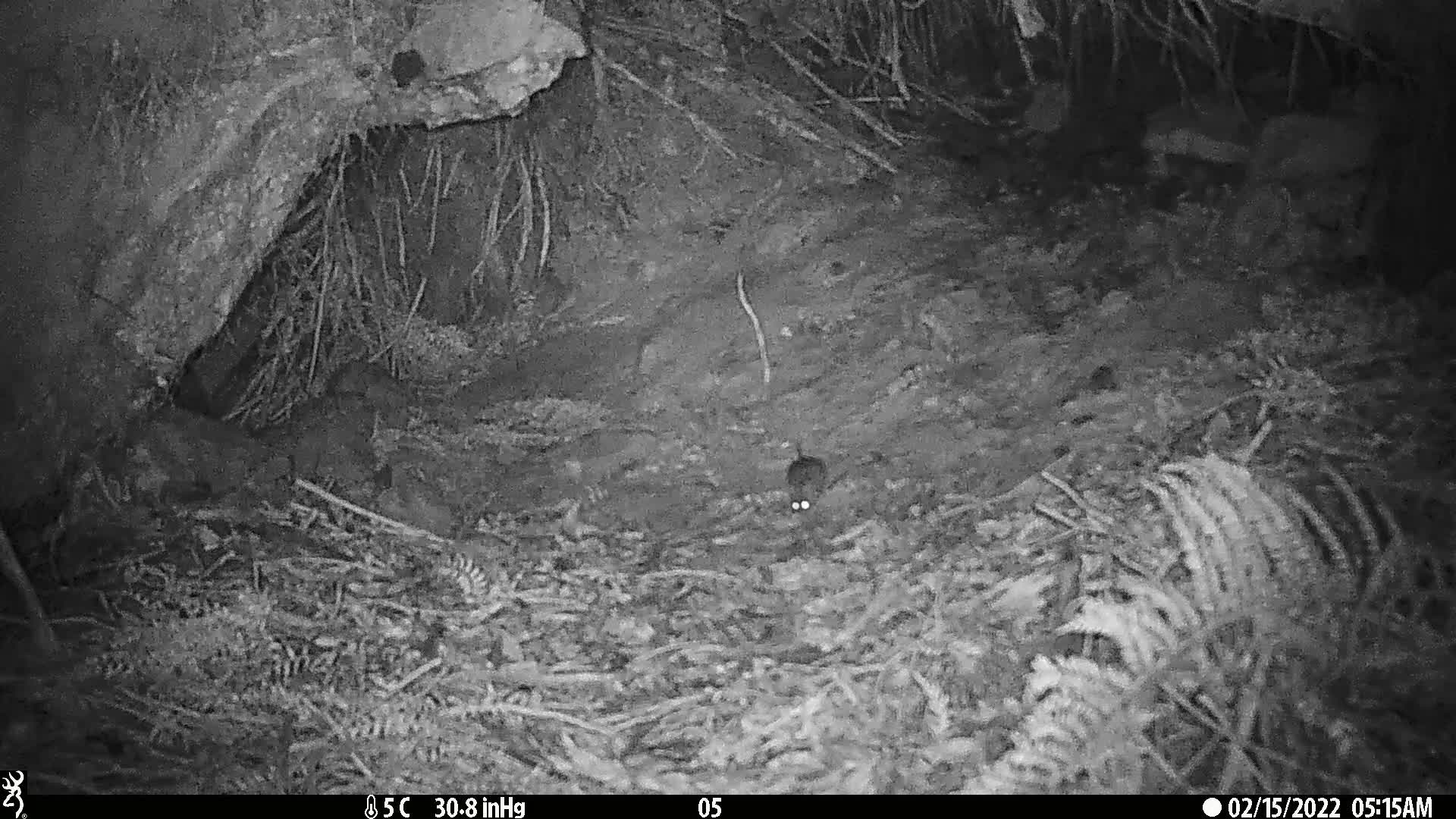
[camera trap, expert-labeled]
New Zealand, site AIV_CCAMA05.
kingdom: Animalia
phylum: Chordata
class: Mammalia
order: Rodentia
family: Muridae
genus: Mus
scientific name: Mus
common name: mouse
Mouse (Mus).